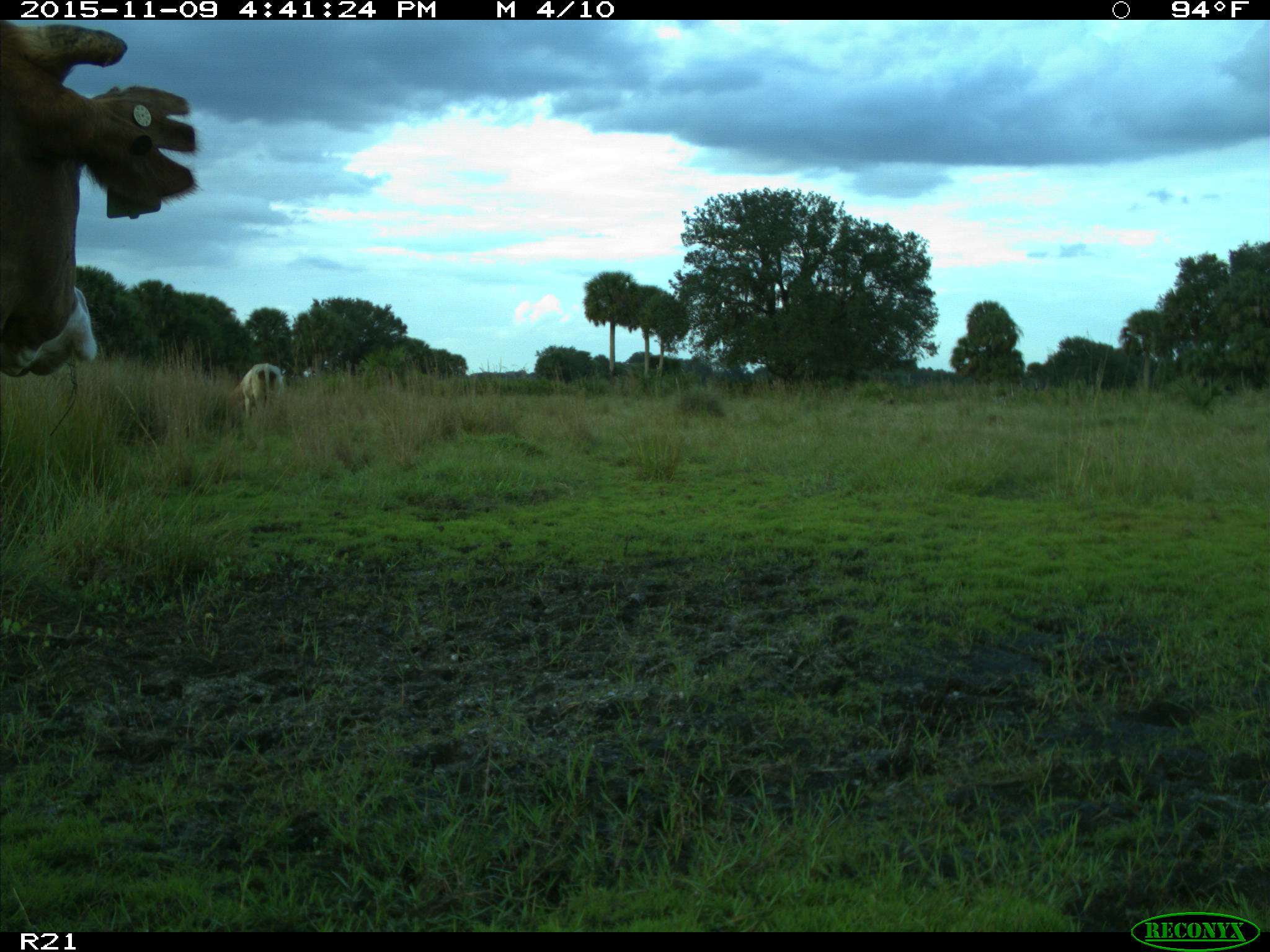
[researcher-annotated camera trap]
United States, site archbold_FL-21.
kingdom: Animalia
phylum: Chordata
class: Mammalia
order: Artiodactyla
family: Bovidae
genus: Bos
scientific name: Bos taurus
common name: domestic cow